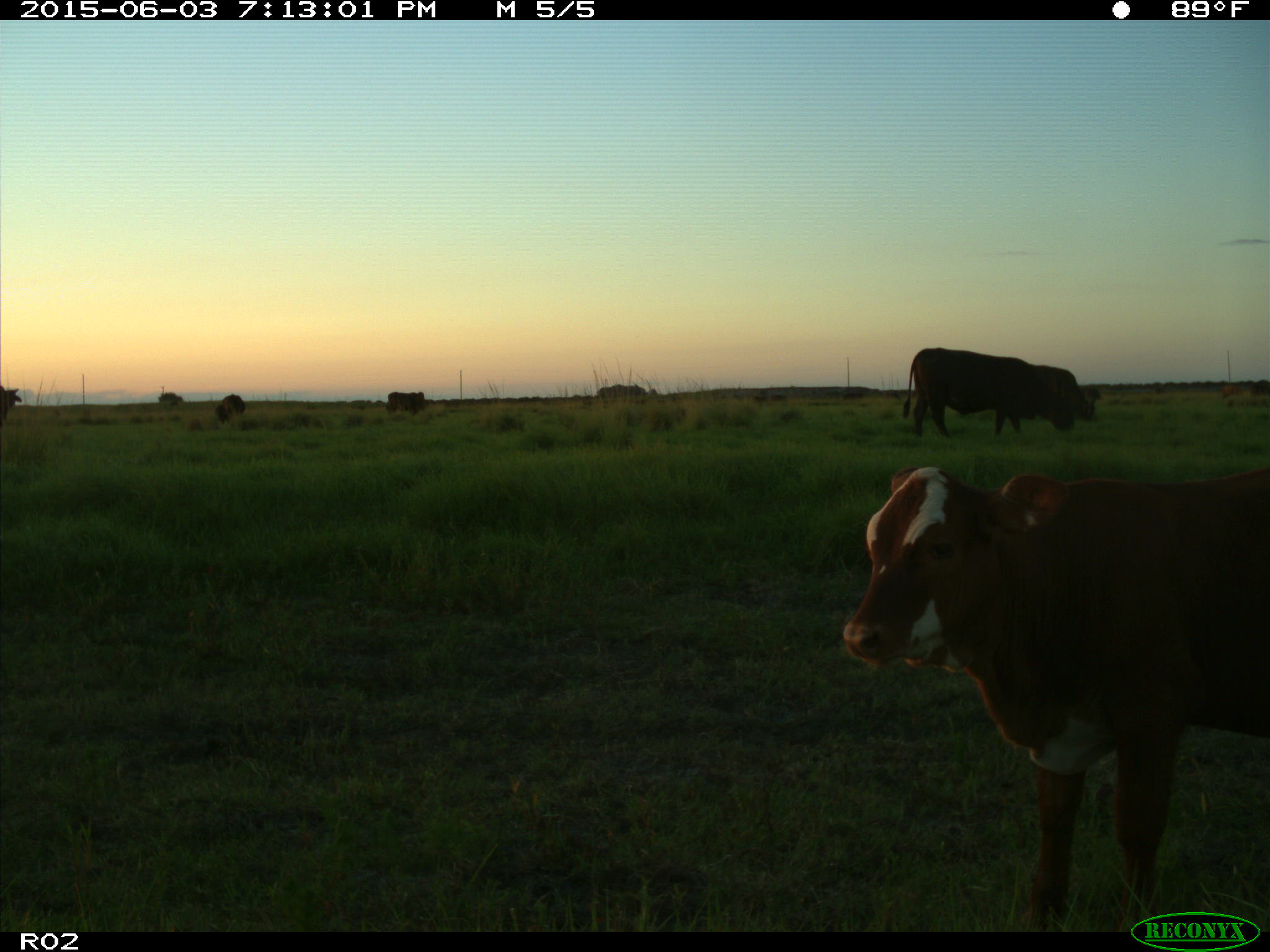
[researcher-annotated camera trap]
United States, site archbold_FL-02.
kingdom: Animalia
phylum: Chordata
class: Mammalia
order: Artiodactyla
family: Bovidae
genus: Bos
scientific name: Bos taurus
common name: domestic cow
Bos taurus (domestic cow).